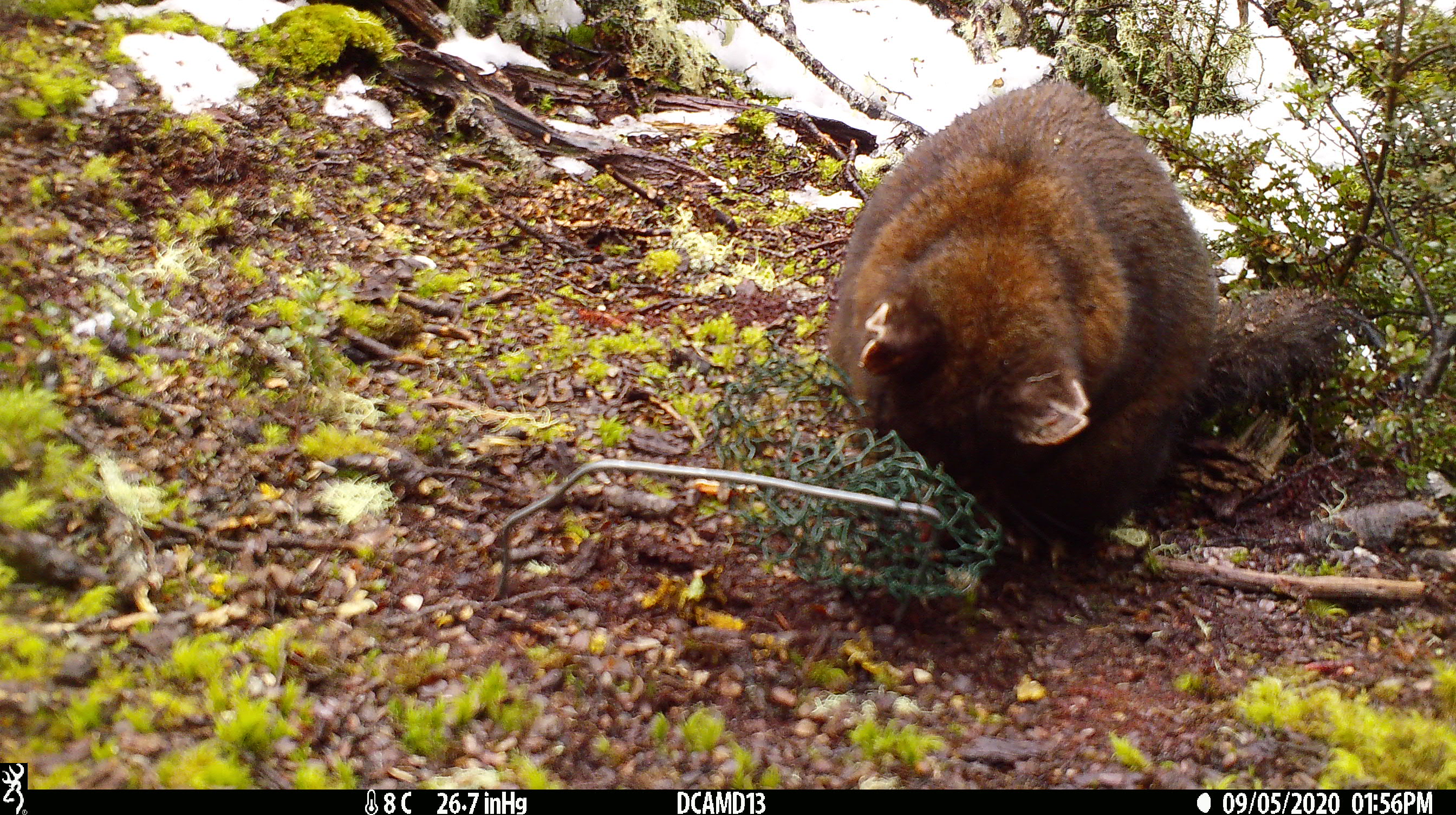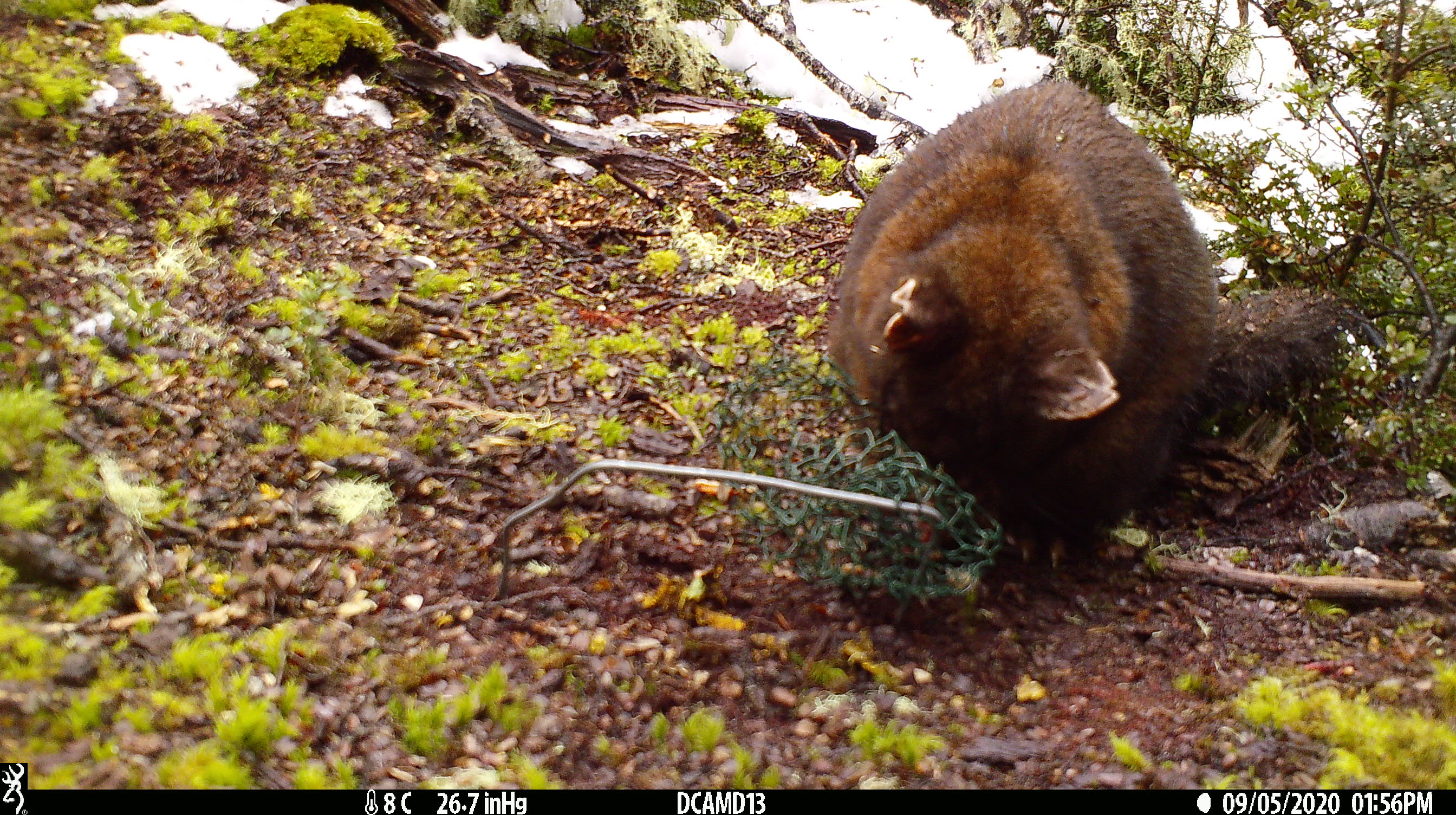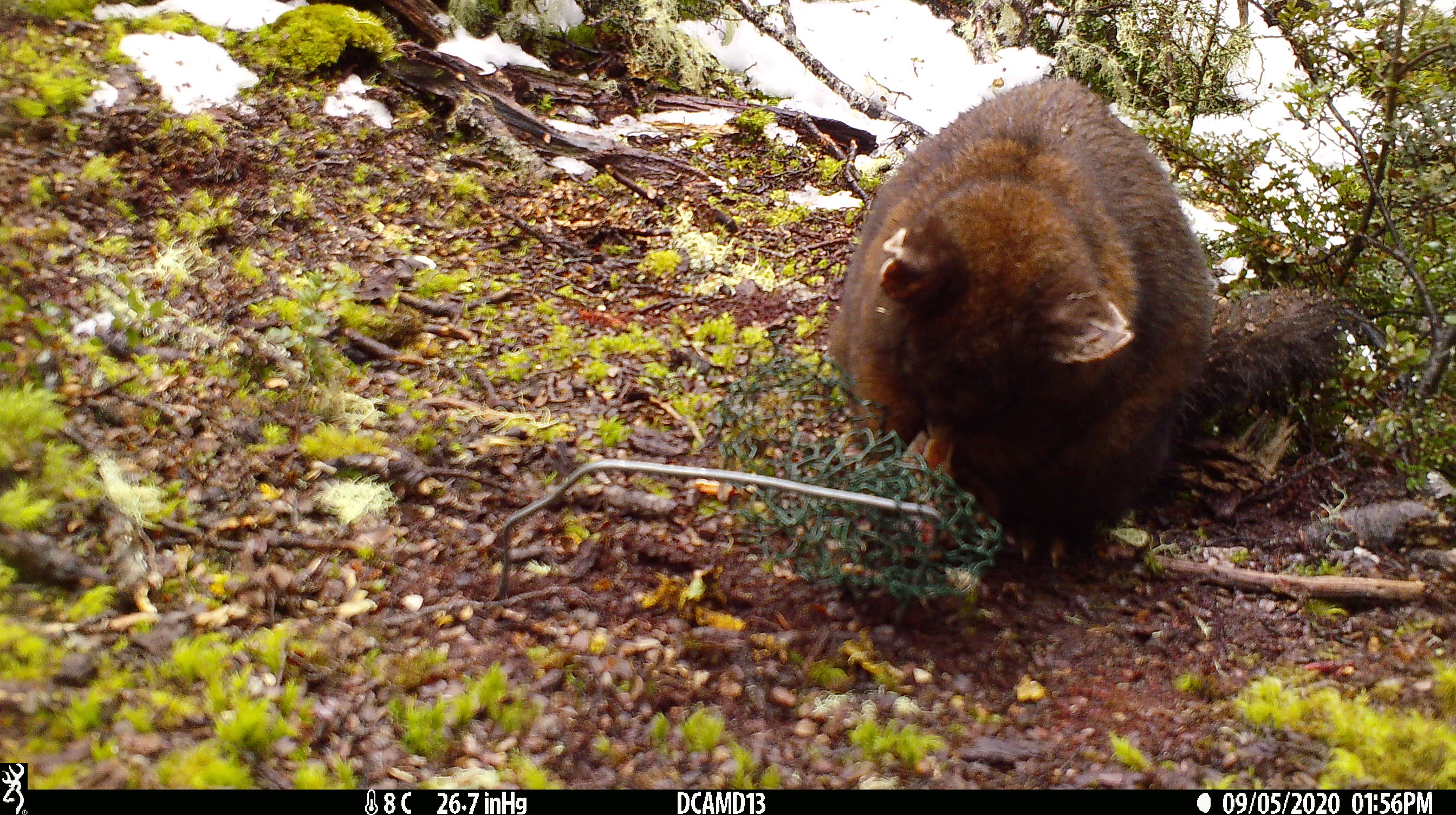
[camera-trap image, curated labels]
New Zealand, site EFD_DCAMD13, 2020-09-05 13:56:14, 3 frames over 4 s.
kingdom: Animalia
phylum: Chordata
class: Mammalia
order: Diprotodontia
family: Phalangeridae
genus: Trichosurus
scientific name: Trichosurus vulpecula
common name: common brushtail possum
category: possum